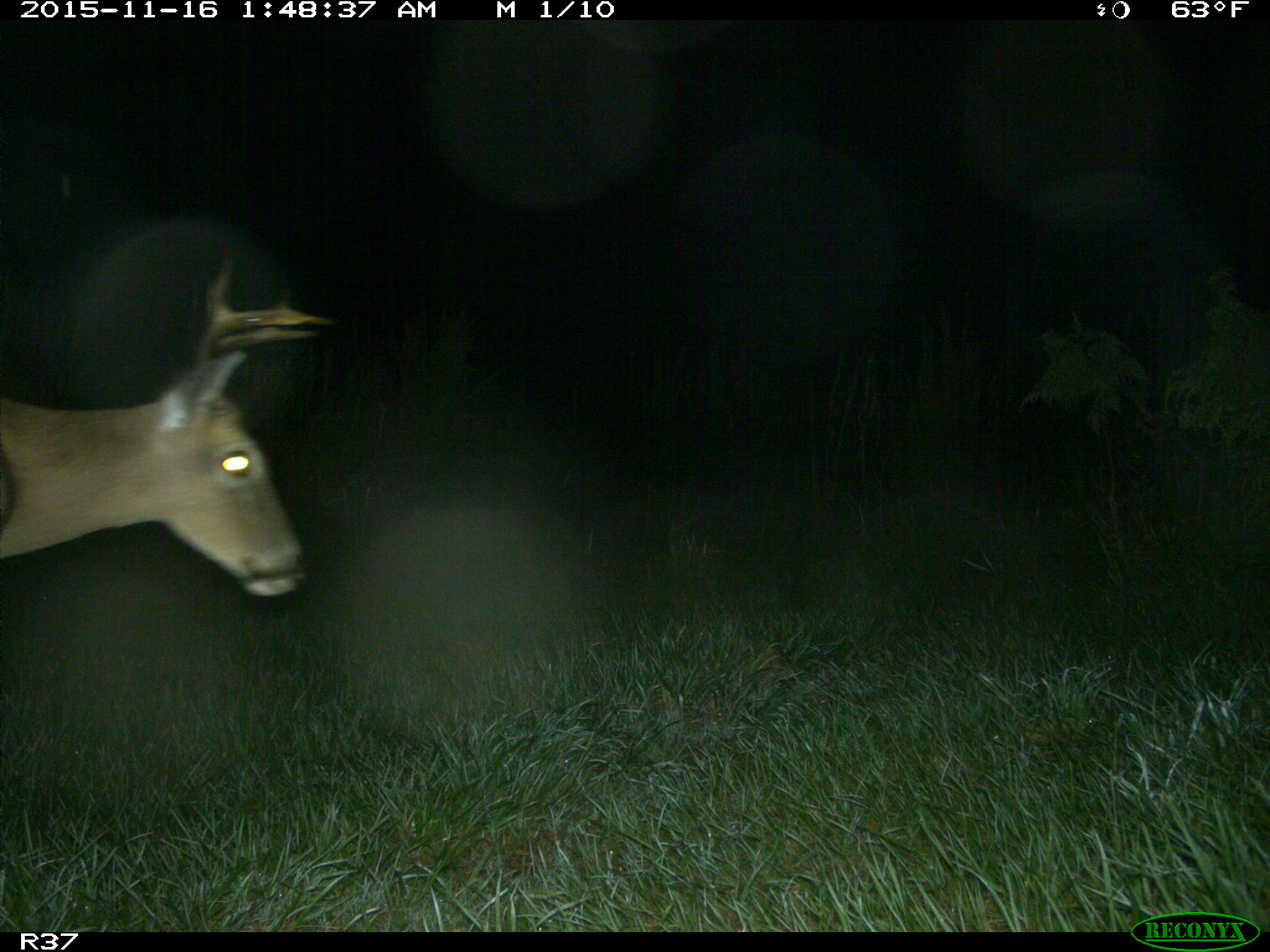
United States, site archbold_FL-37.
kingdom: Animalia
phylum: Chordata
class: Mammalia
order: Artiodactyla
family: Cervidae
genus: Odocoileus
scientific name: Odocoileus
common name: deer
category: unidentified deer